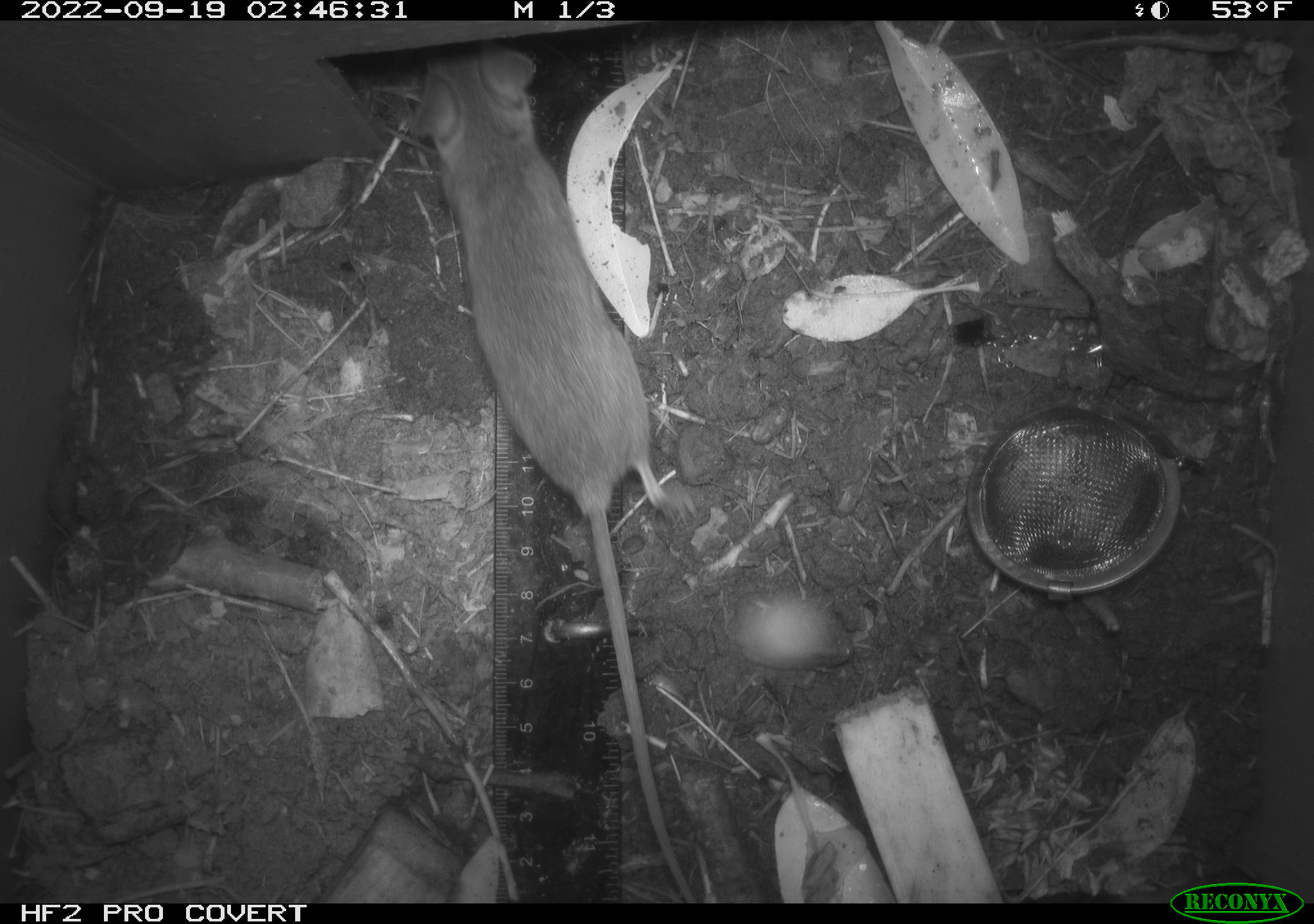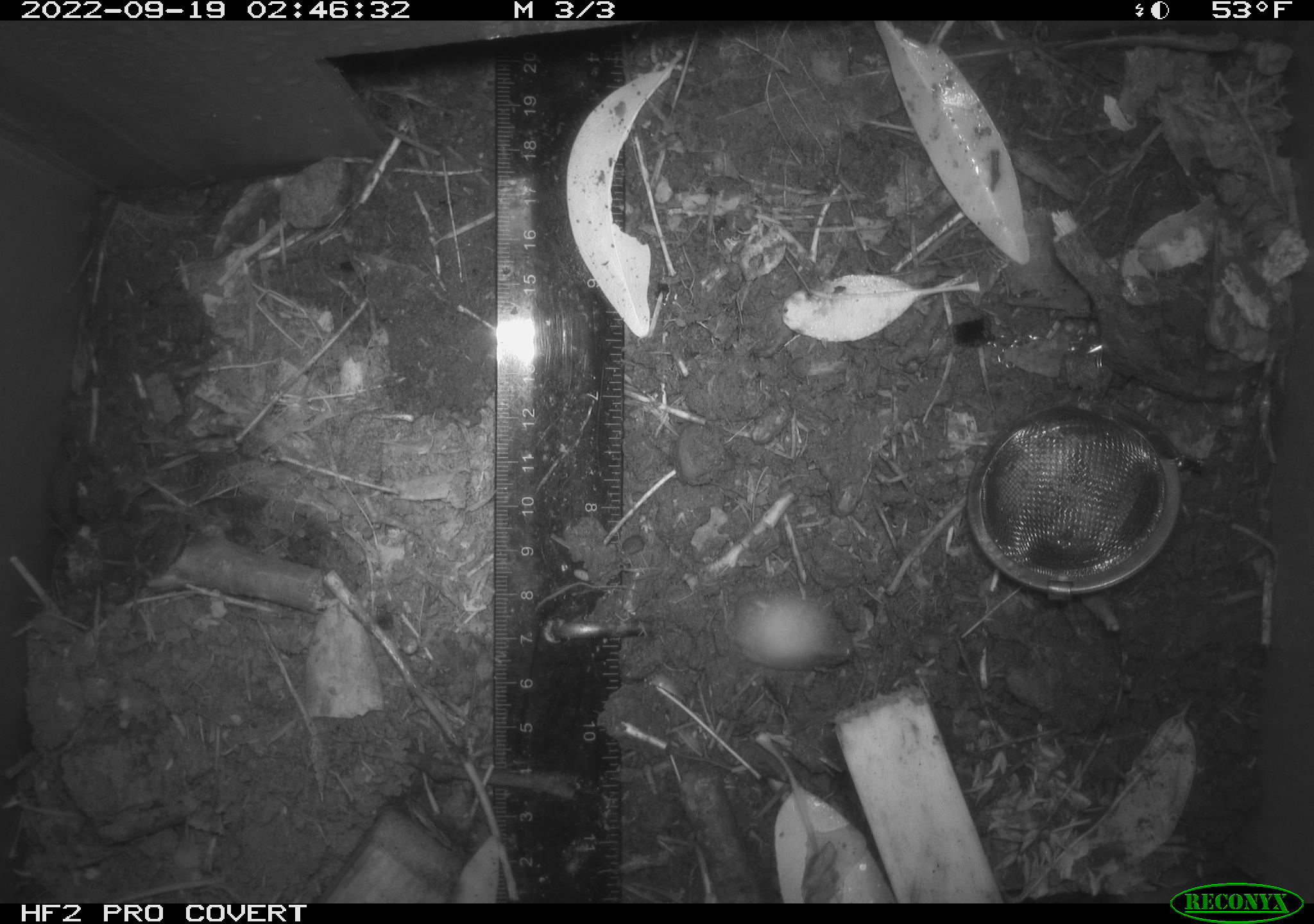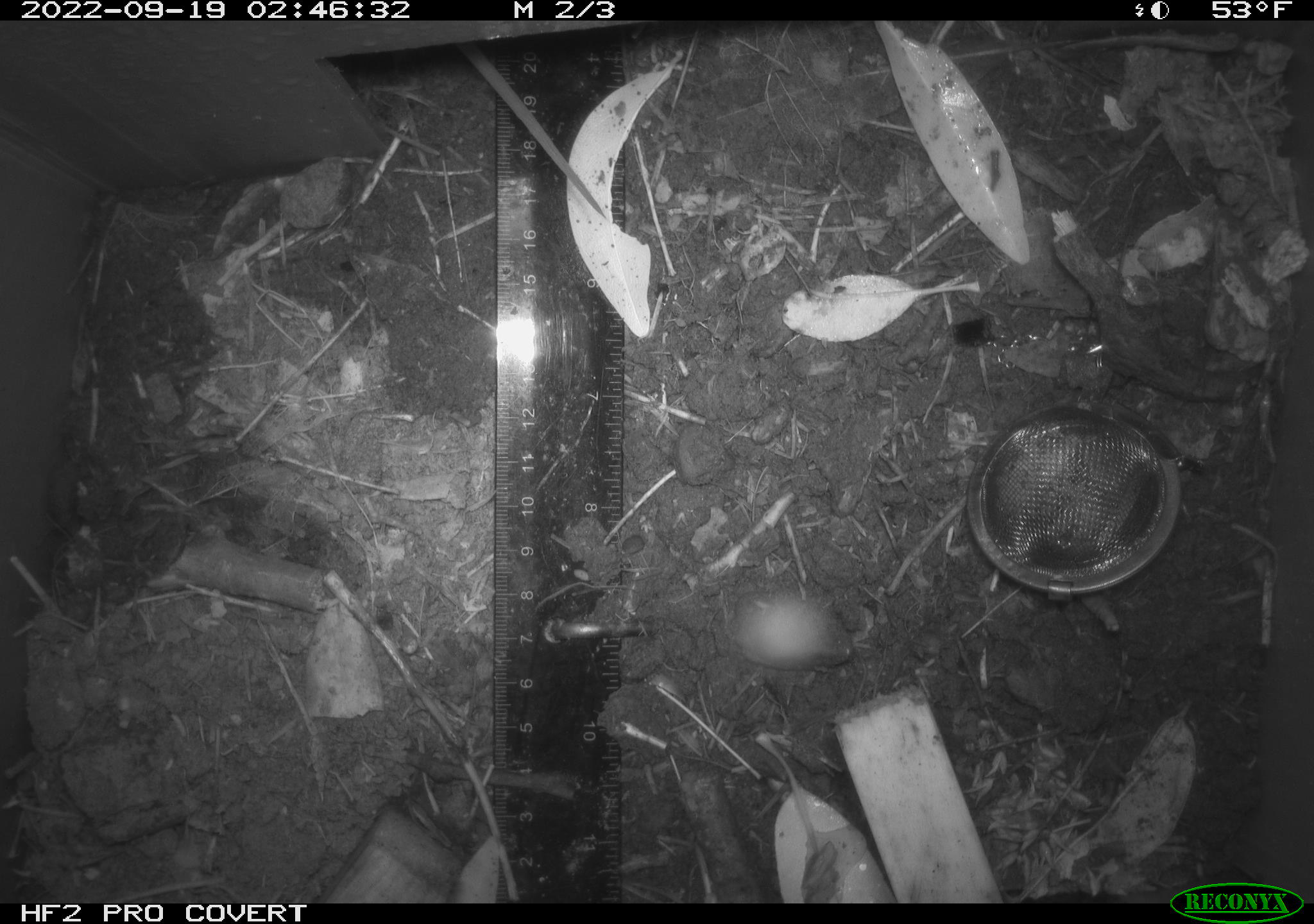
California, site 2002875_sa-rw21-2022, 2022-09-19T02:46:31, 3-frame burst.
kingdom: Animalia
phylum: Chordata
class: Mammalia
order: Rodentia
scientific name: Rodentia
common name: mouse species